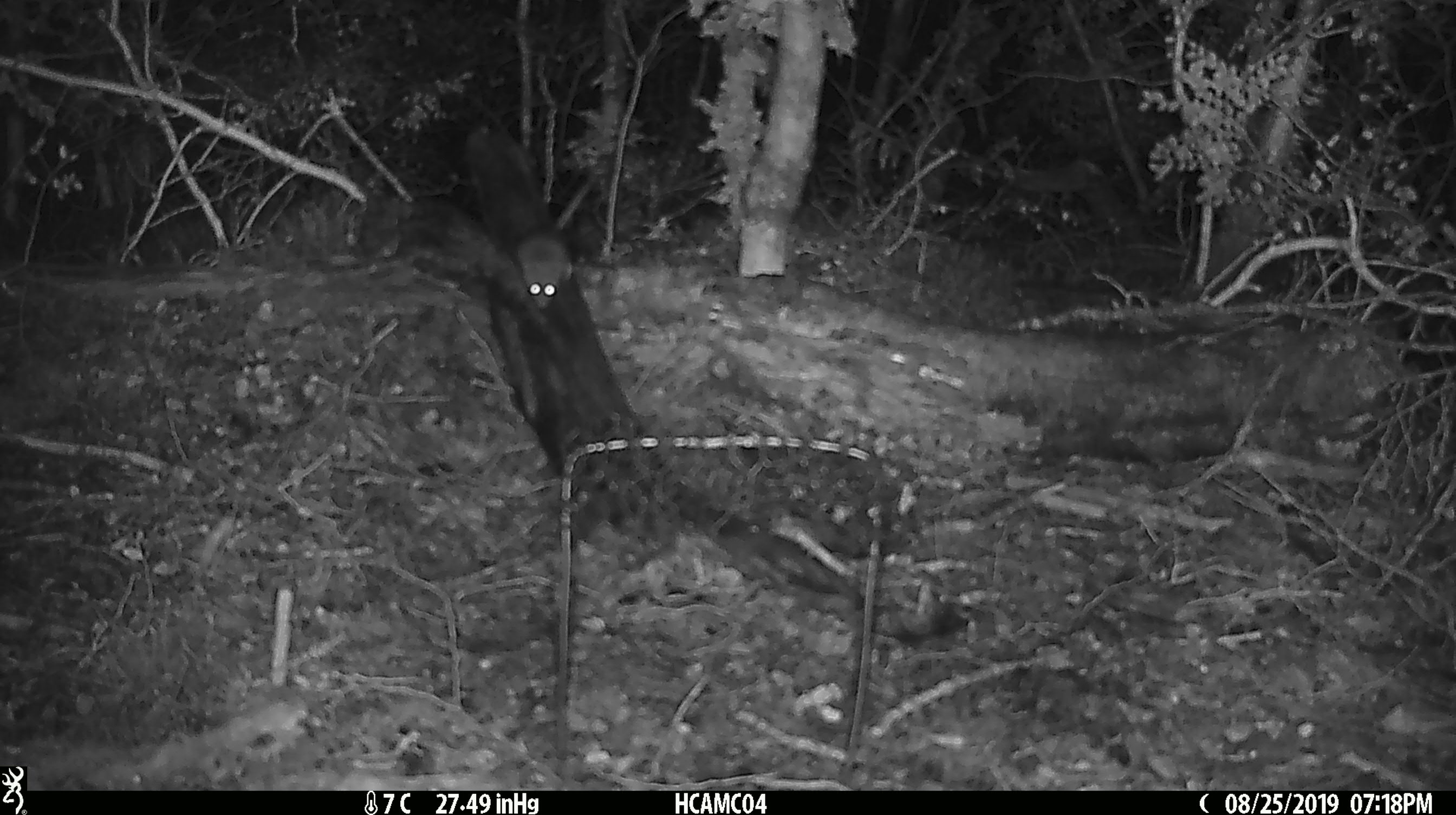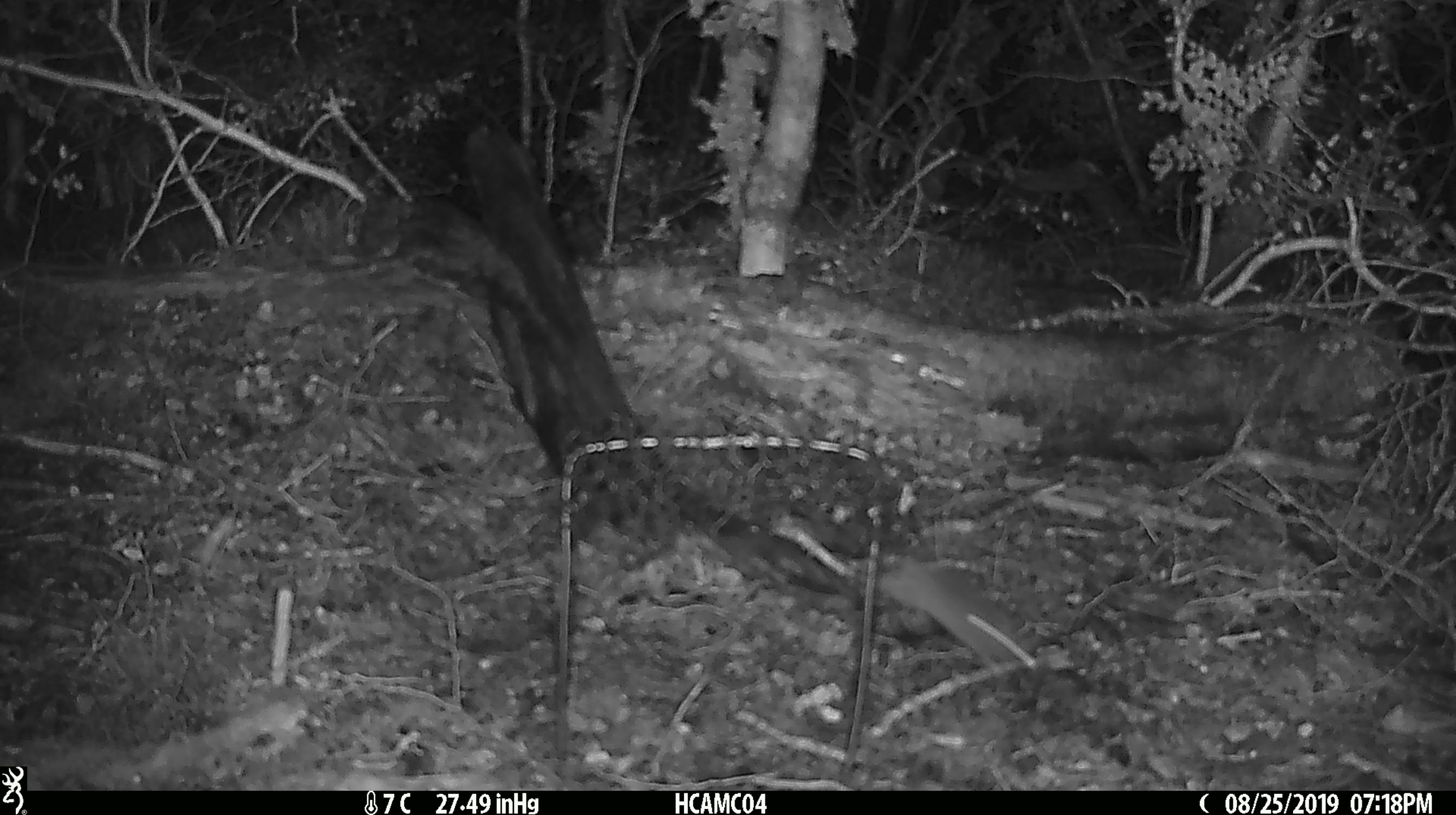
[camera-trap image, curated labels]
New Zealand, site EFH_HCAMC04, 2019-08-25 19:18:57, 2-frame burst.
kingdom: Animalia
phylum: Chordata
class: Mammalia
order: Rodentia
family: Muridae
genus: Mus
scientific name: Mus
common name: mouse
Mouse (Mus).